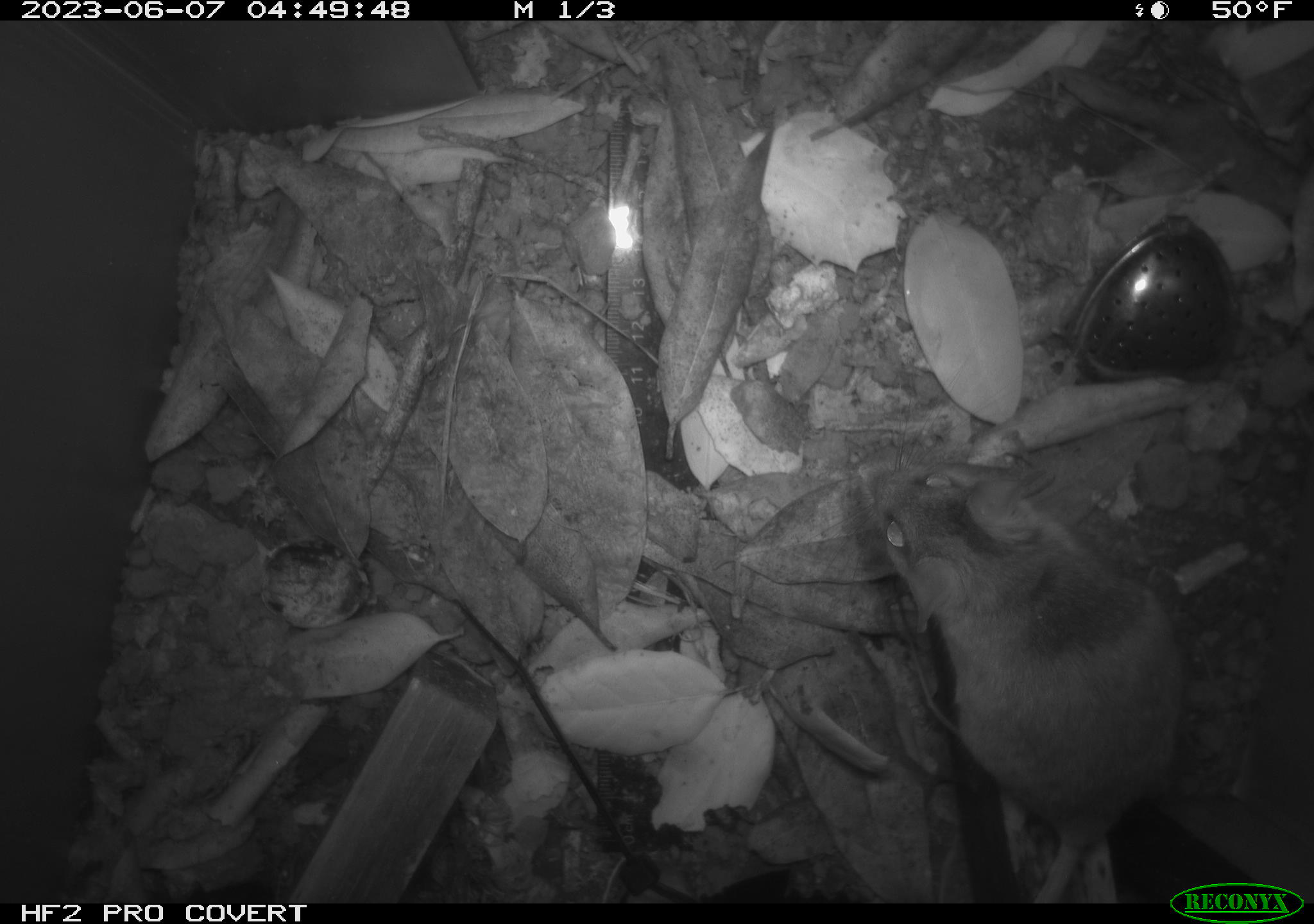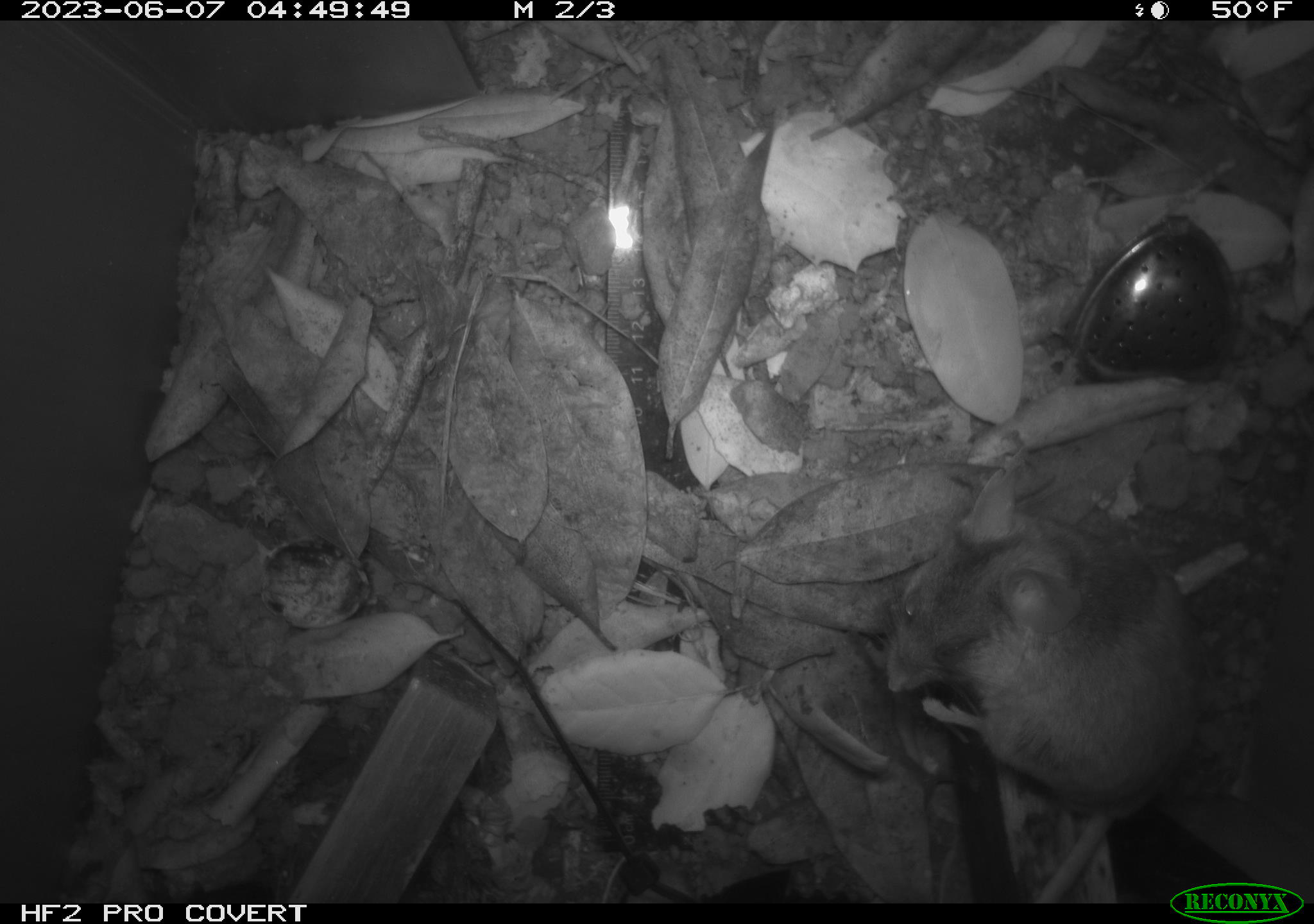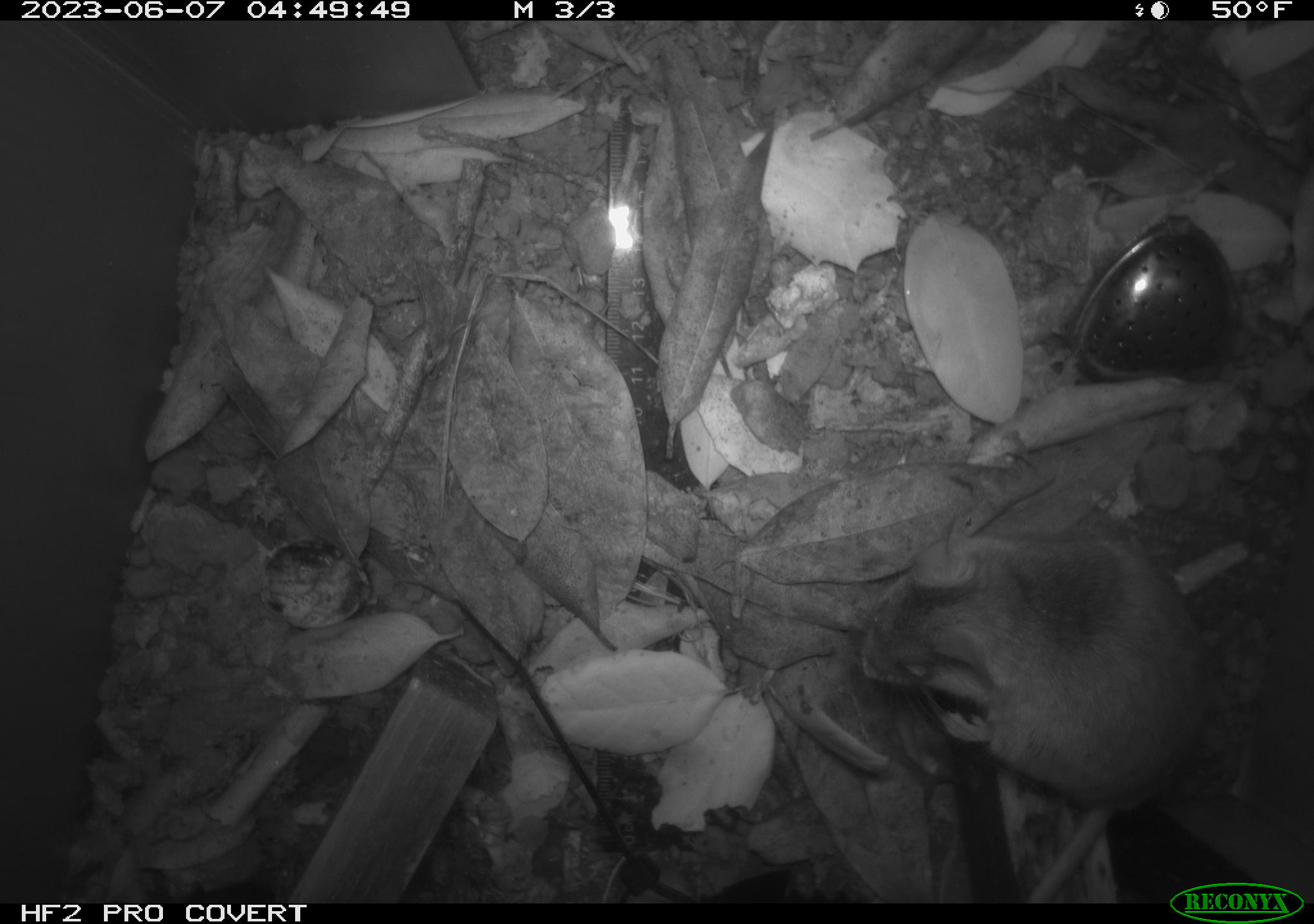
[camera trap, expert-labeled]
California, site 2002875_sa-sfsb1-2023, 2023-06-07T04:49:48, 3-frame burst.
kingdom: Animalia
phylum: Chordata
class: Mammalia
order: Rodentia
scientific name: Rodentia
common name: mouse species